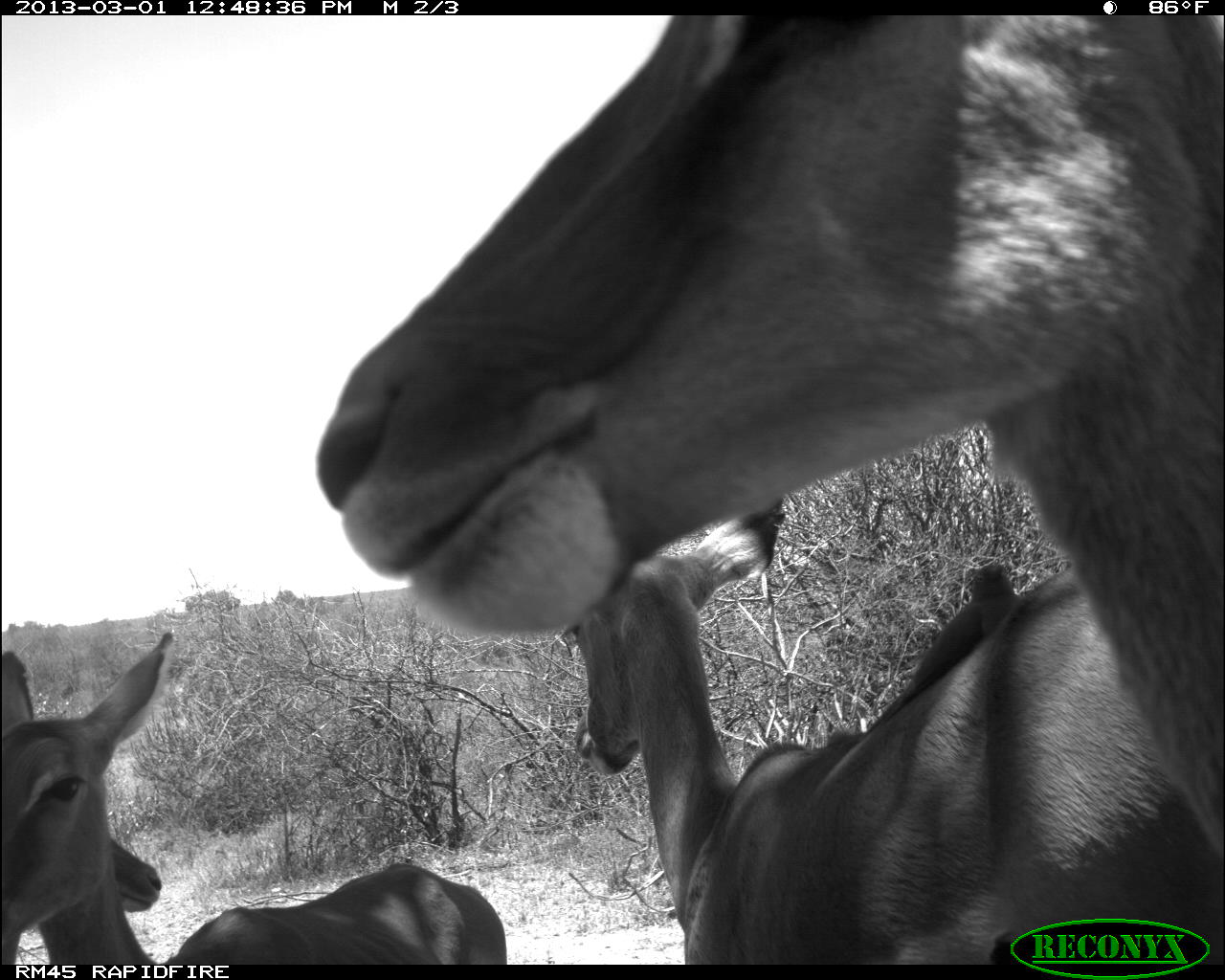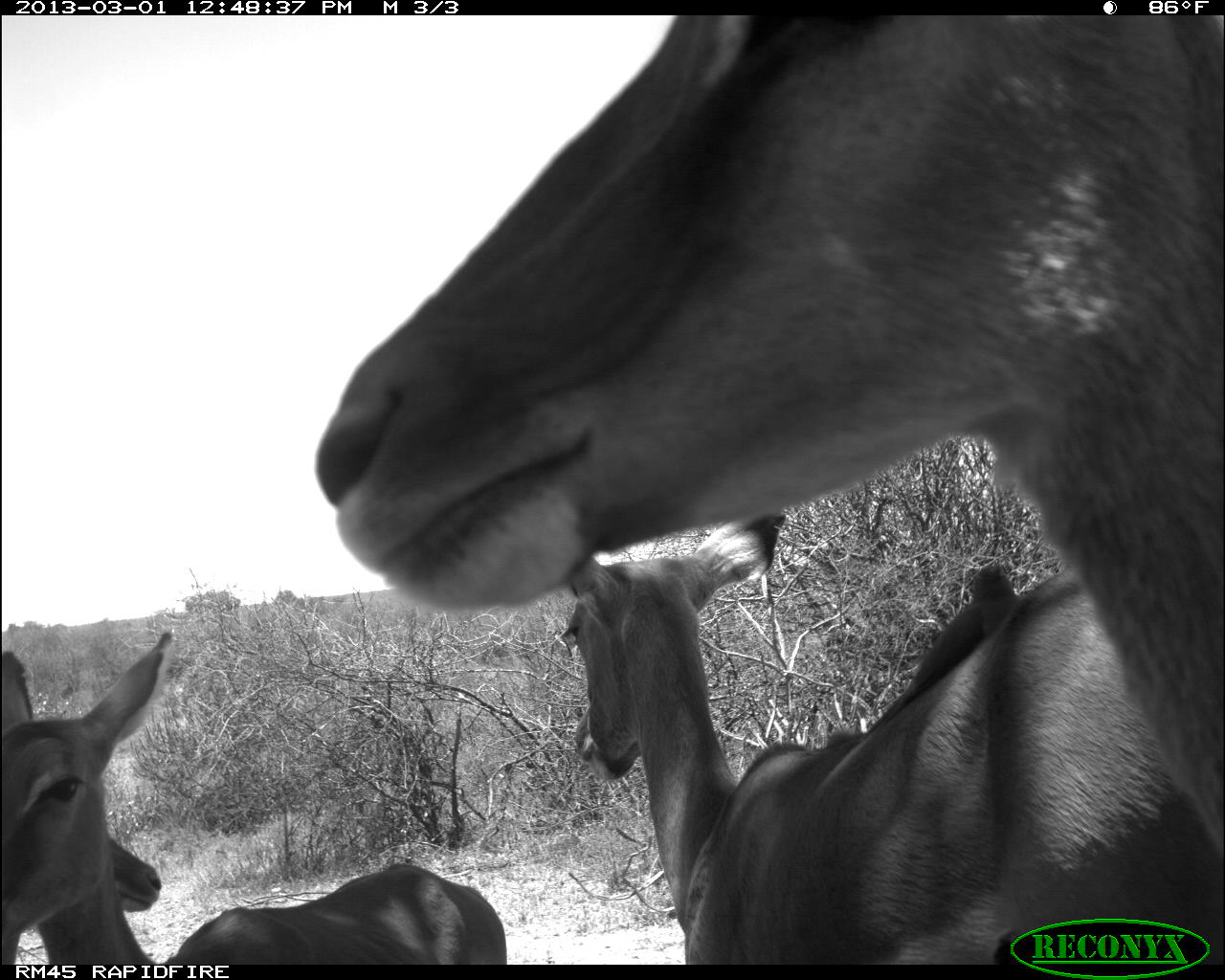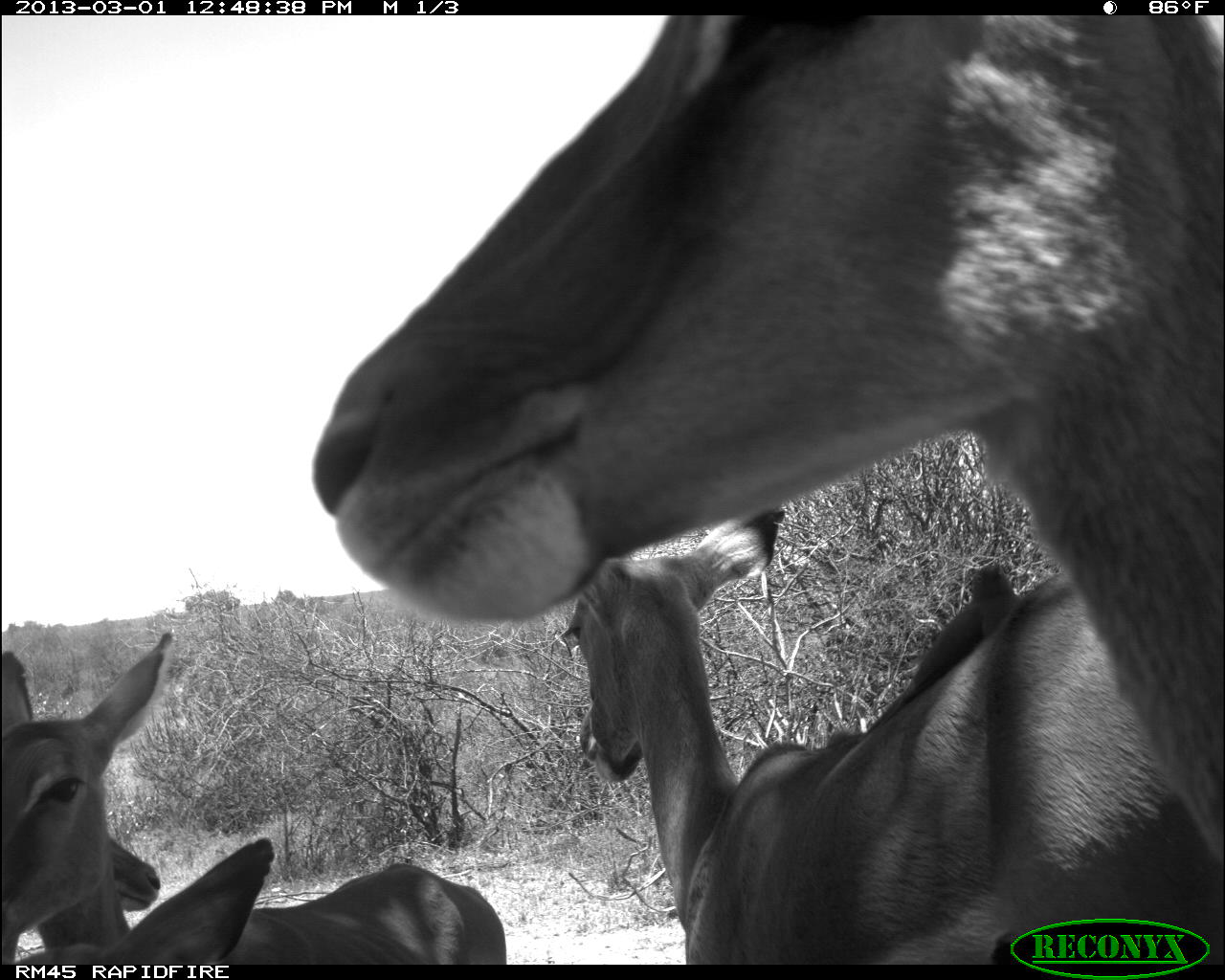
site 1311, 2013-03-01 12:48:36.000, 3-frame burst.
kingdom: Animalia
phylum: Chordata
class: Mammalia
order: Artiodactyla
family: Bovidae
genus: Aepyceros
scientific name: Aepyceros melampus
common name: impala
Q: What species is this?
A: Aepyceros melampus (impala).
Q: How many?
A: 4.